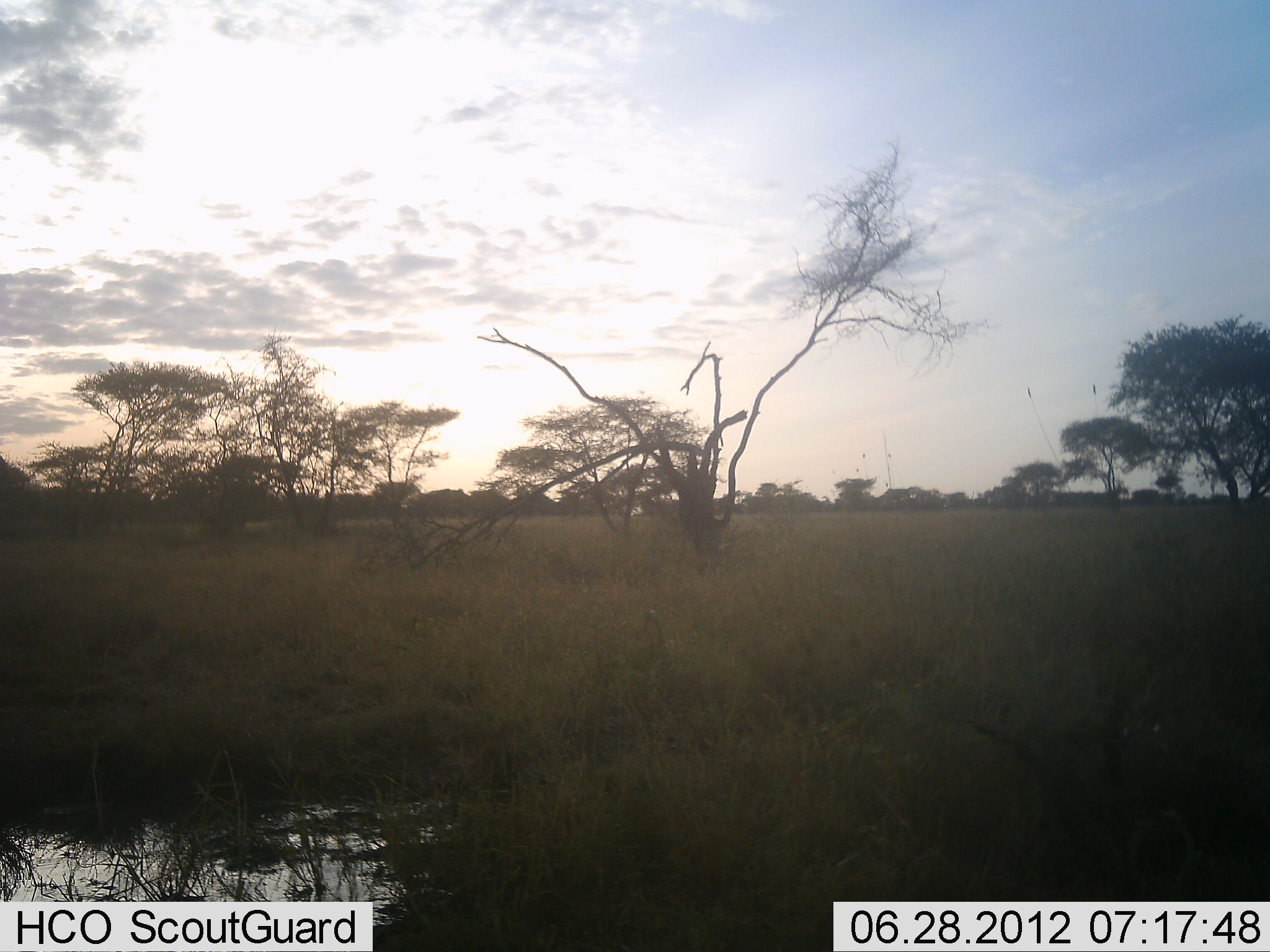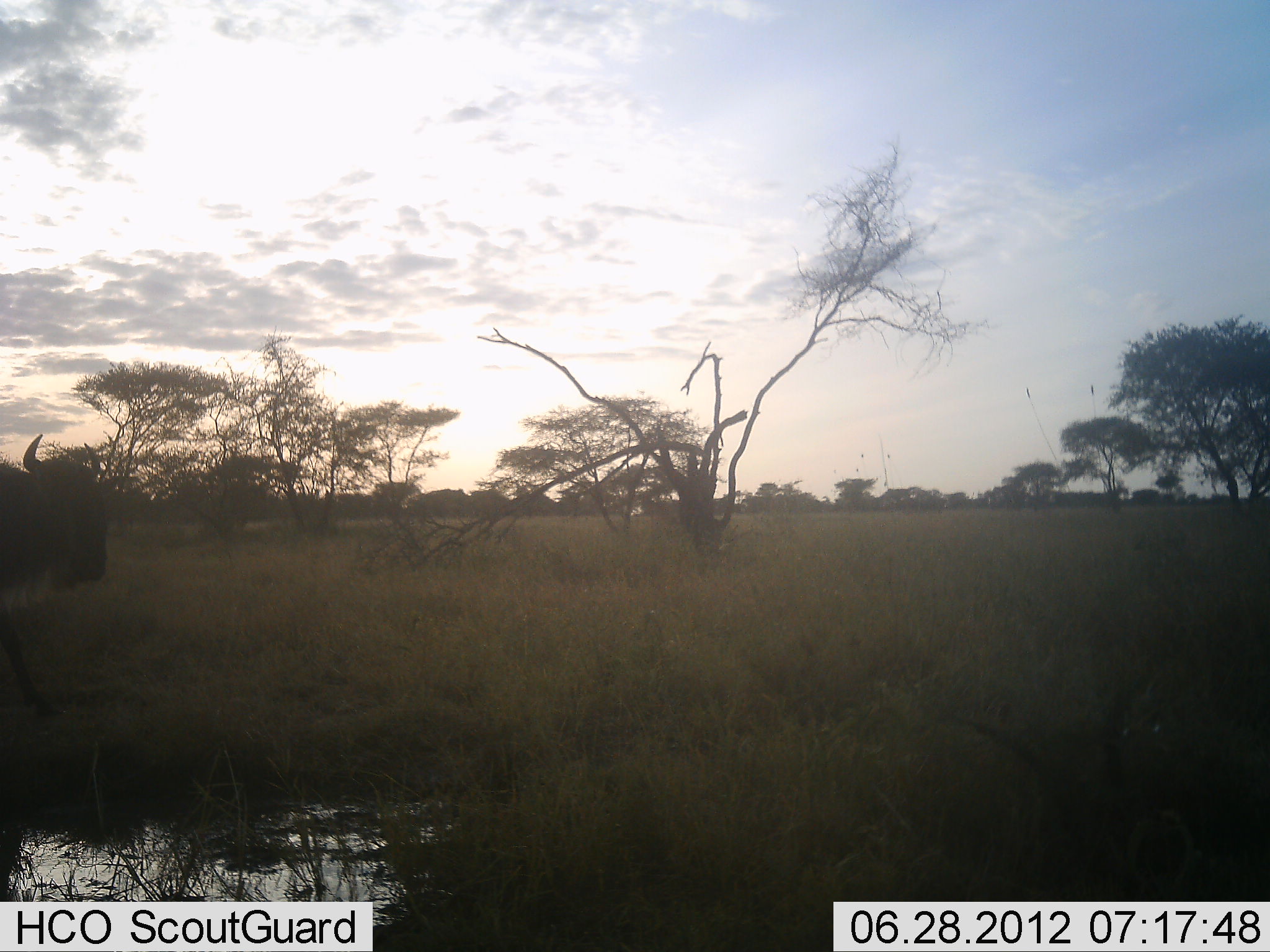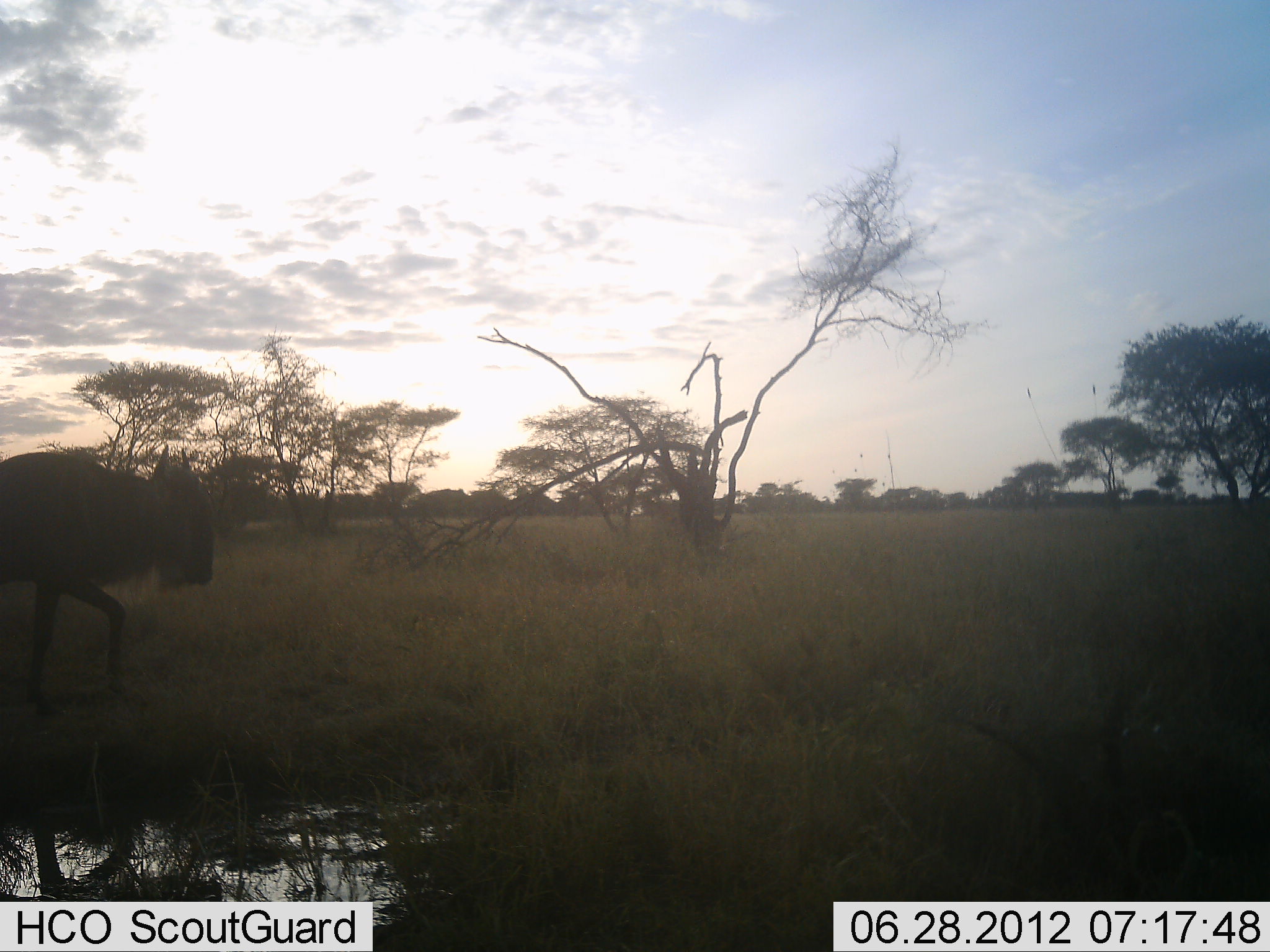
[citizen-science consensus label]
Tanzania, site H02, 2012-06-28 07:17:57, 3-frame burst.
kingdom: Animalia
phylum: Chordata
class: Mammalia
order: Artiodactyla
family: Bovidae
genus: Connochaetes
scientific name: Connochaetes taurinus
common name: blue wildebeest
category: wildebeest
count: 1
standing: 0%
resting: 0%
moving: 100%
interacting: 0%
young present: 0%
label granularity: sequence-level